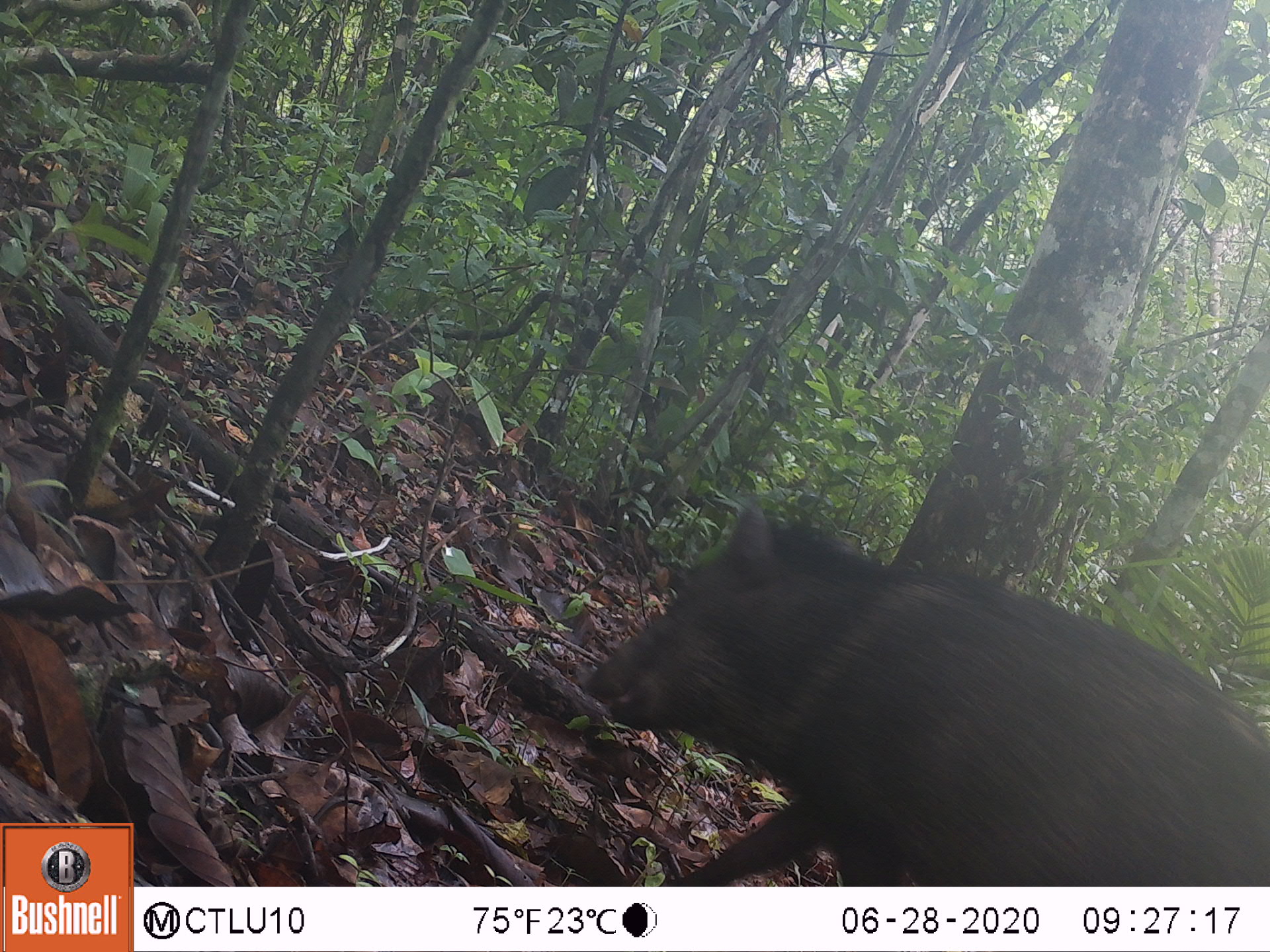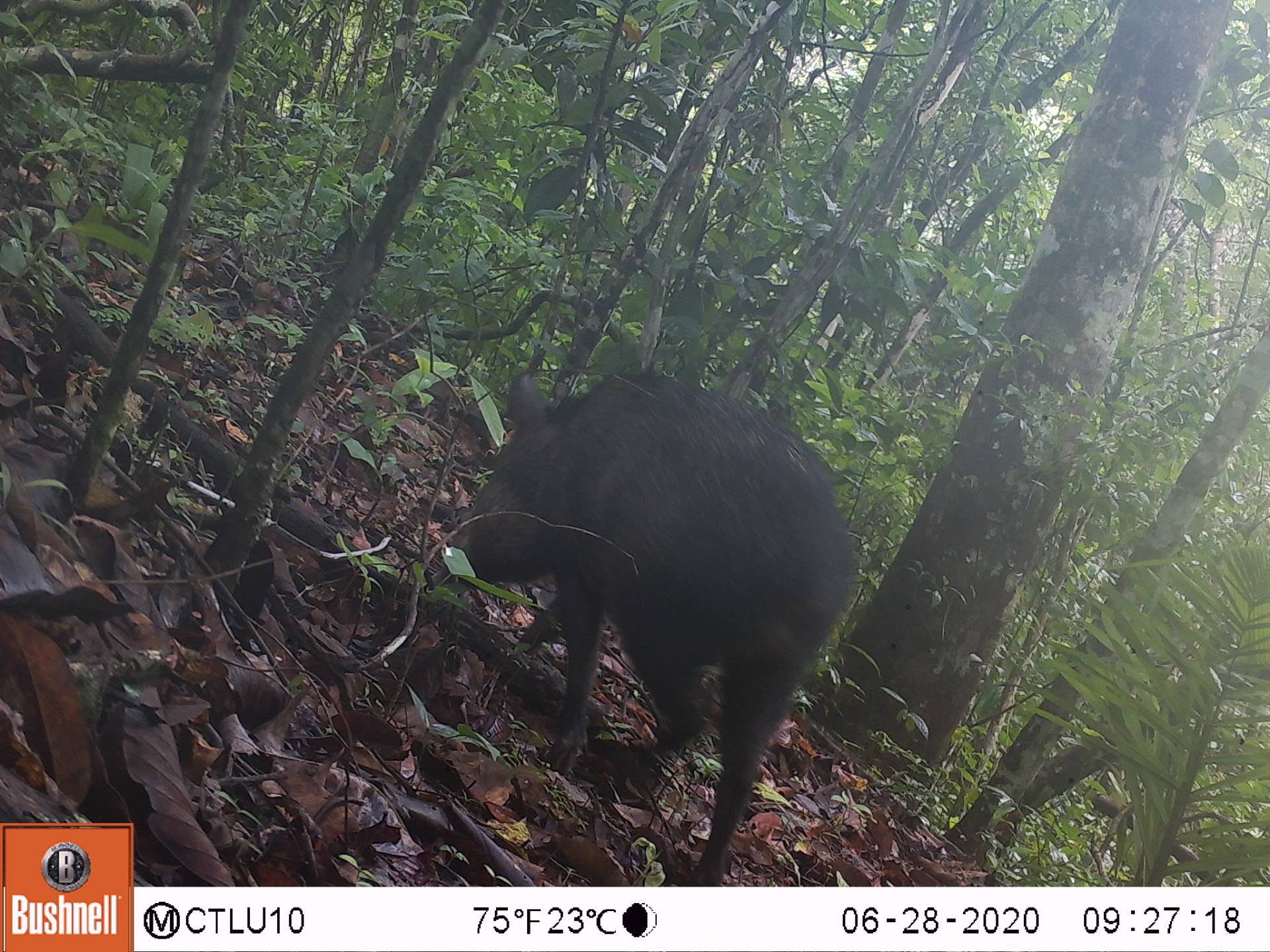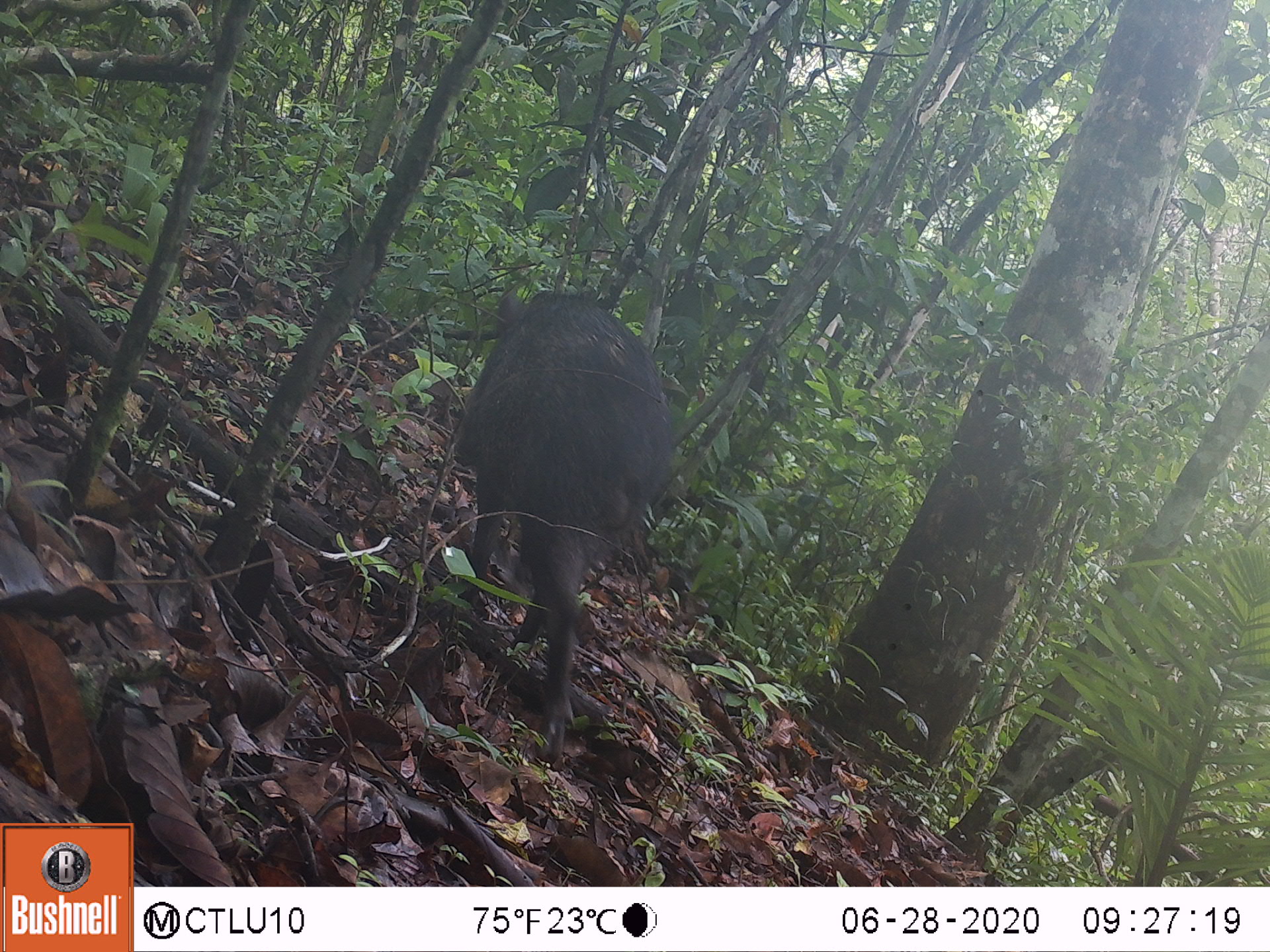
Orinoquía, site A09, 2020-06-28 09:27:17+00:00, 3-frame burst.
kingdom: Animalia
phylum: Chordata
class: Mammalia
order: Artiodactyla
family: Tayassuidae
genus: Pecari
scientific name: Pecari tajacu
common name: collared peccary